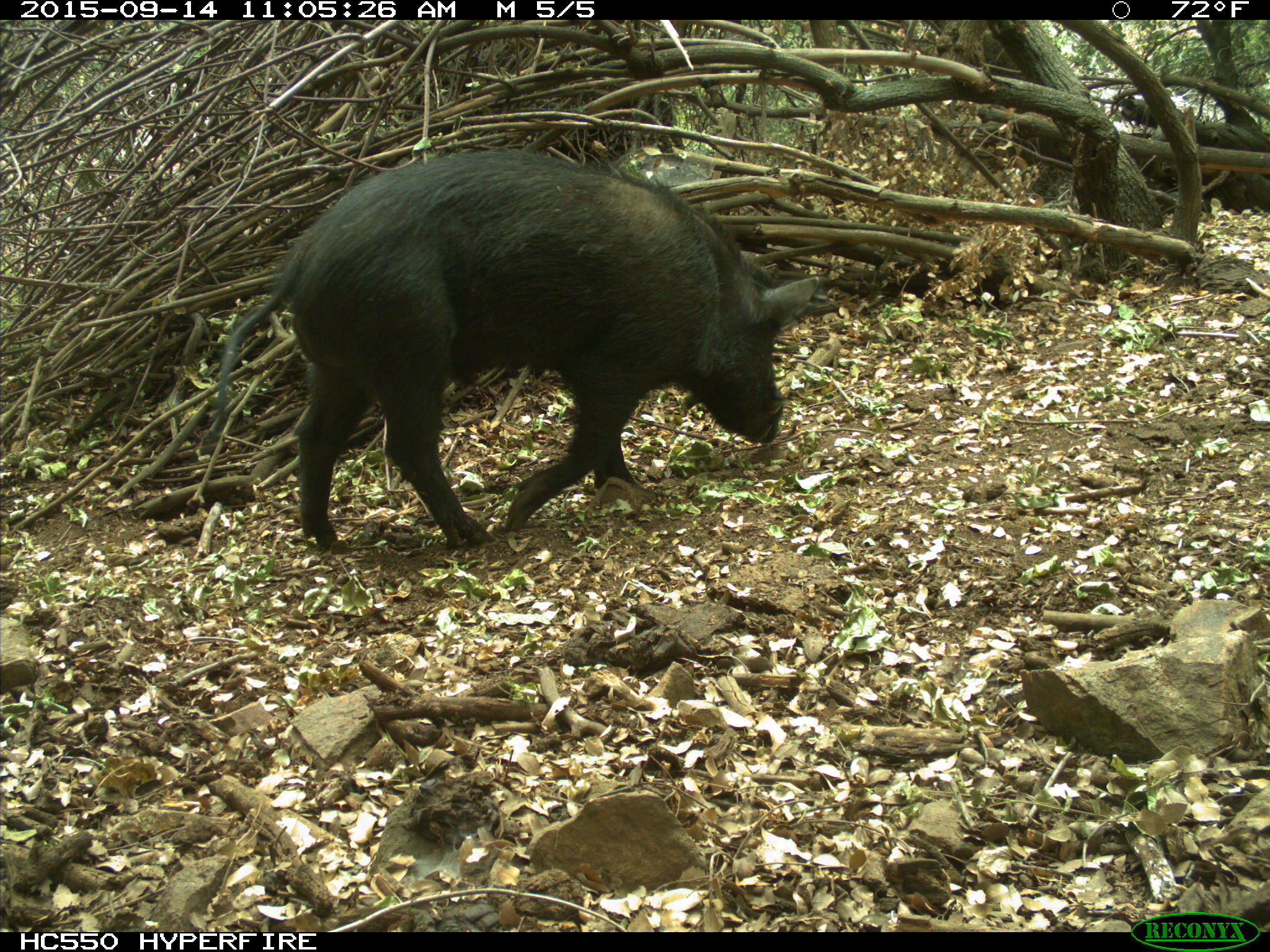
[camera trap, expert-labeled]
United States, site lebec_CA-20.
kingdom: Animalia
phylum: Chordata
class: Mammalia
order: Artiodactyla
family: Suidae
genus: Sus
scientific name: Sus scrofa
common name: wild boar